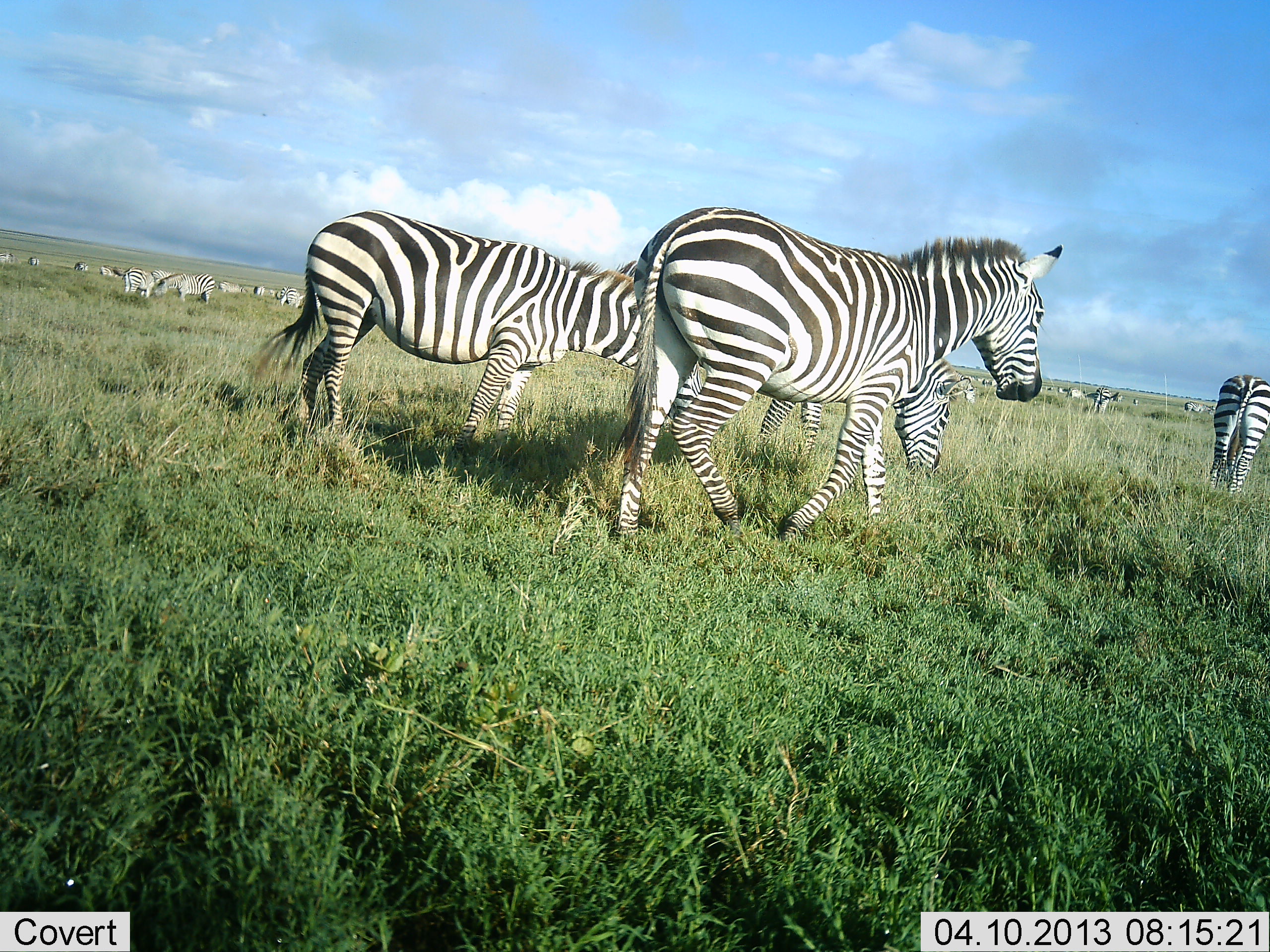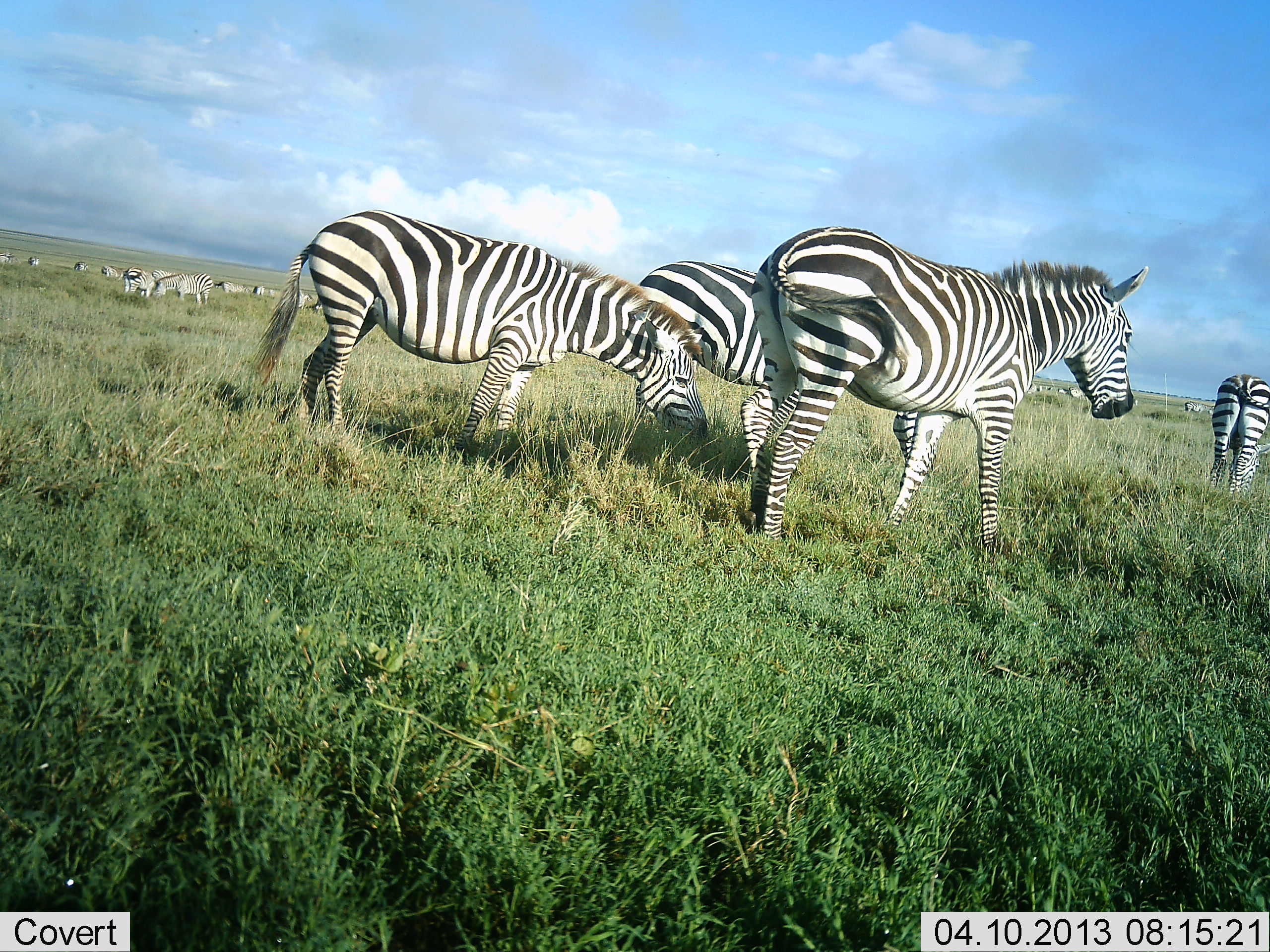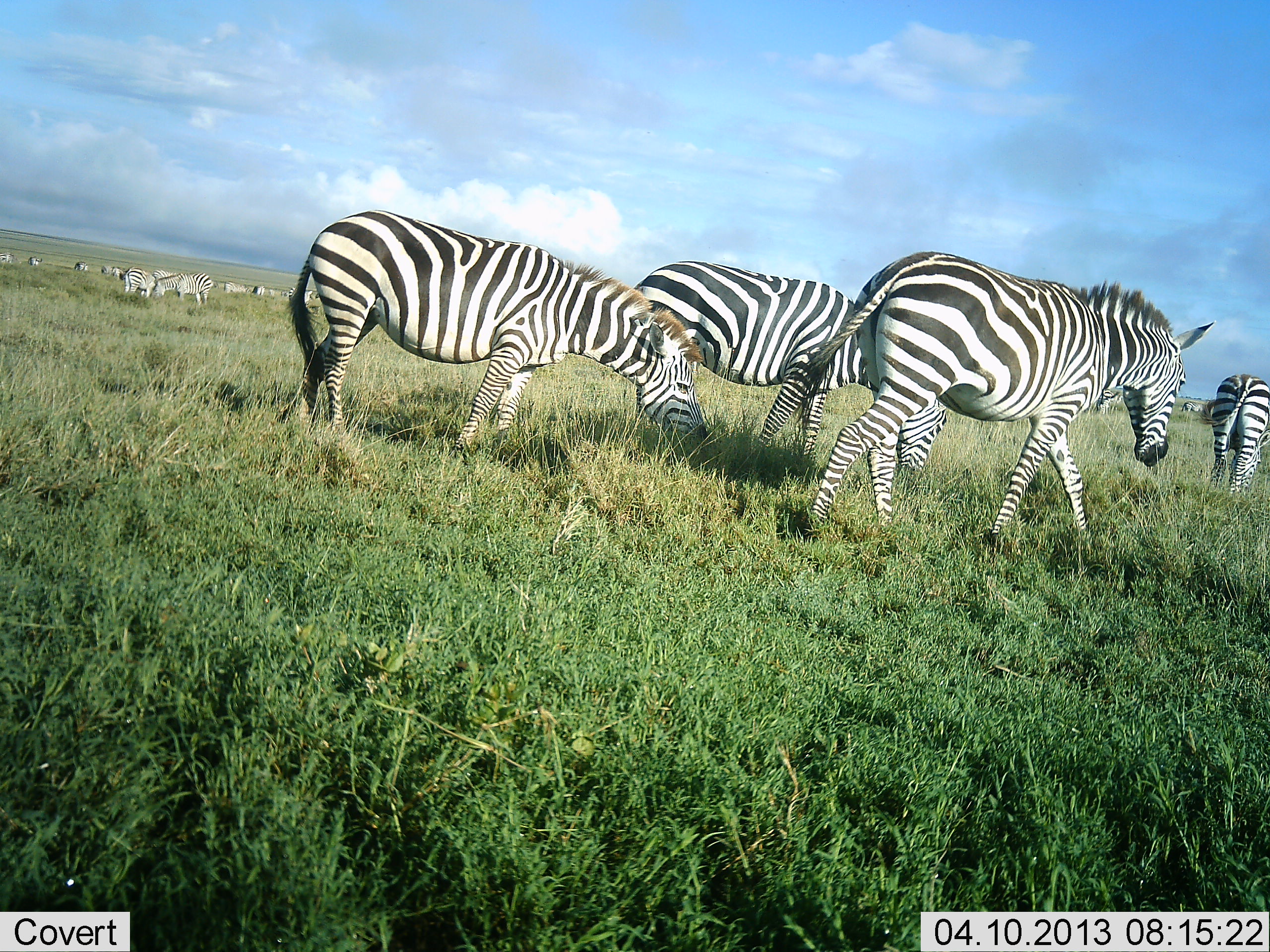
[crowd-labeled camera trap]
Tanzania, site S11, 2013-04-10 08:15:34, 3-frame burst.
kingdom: Animalia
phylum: Chordata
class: Mammalia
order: Perissodactyla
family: Equidae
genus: Equus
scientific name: Equus quagga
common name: plains zebra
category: zebra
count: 11-50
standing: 62%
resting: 14%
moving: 52%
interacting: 10%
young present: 0%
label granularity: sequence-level